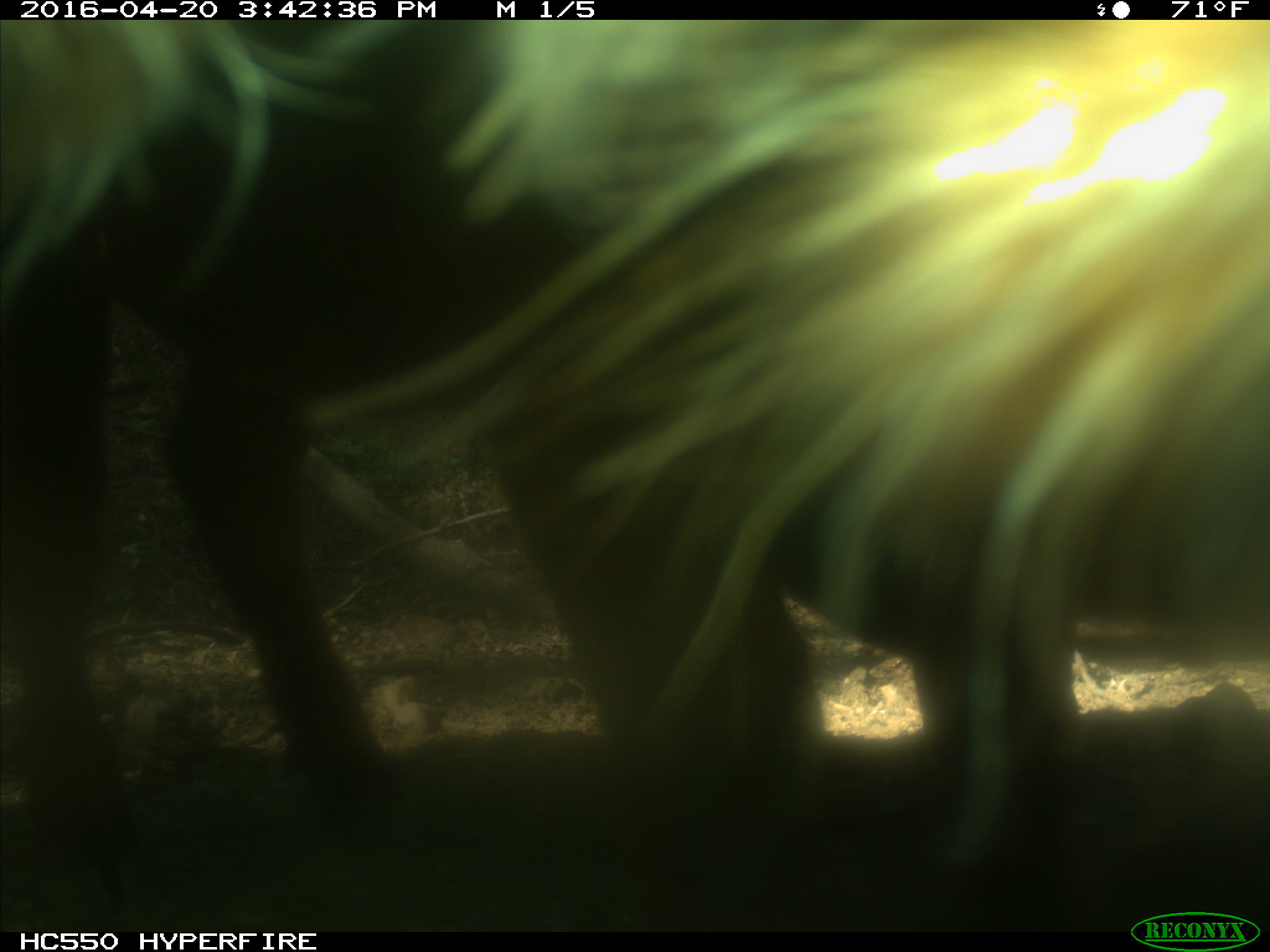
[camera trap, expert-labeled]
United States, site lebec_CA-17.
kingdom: Animalia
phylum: Chordata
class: Mammalia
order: Artiodactyla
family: Bovidae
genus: Bos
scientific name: Bos taurus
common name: domestic cow